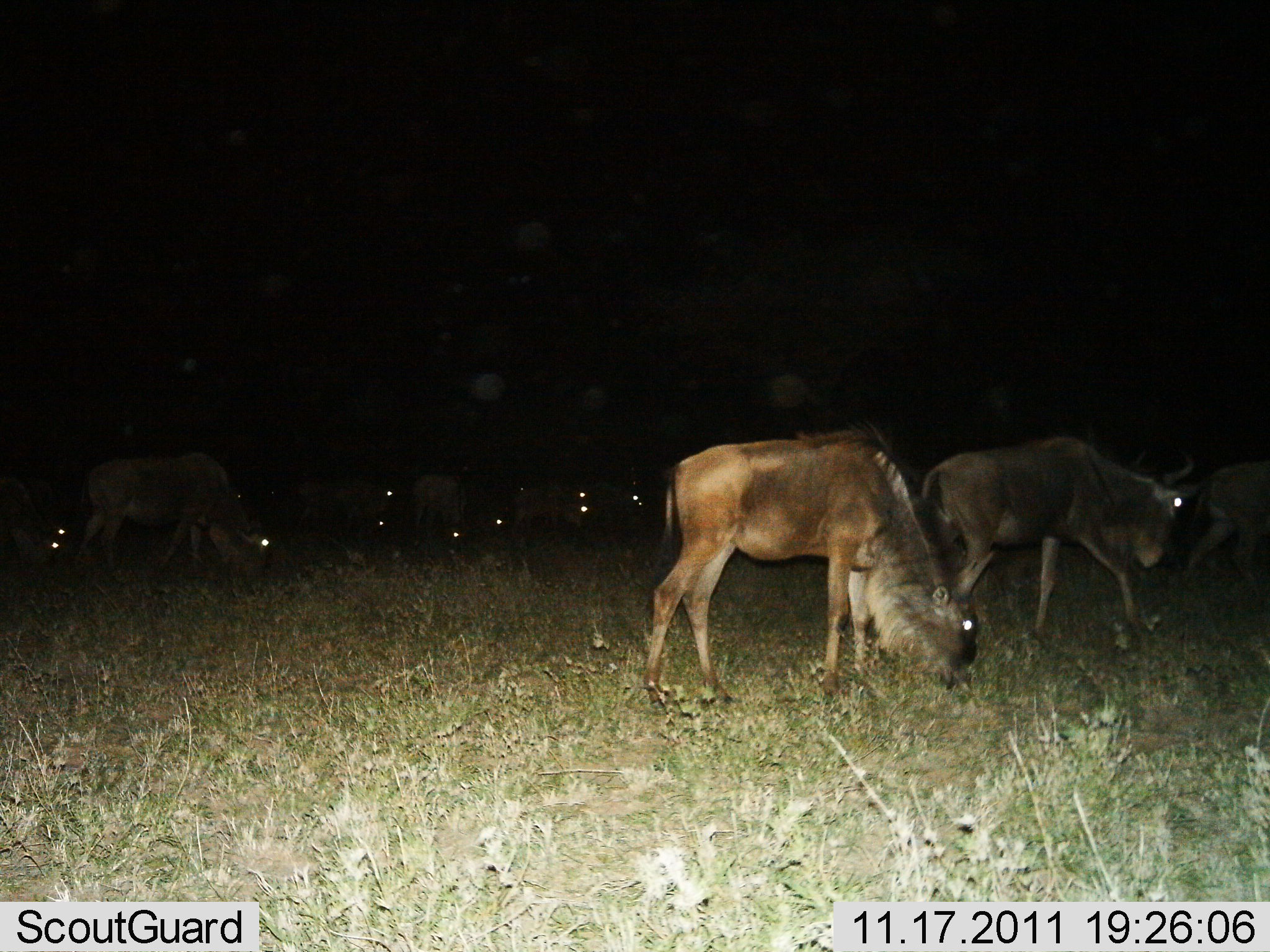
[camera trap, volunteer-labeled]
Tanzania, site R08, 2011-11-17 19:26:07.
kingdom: Animalia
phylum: Chordata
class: Mammalia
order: Artiodactyla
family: Bovidae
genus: Connochaetes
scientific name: Connochaetes taurinus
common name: blue wildebeest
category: wildebeest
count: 11-50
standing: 8%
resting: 0%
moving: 25%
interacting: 0%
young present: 0%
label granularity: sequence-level